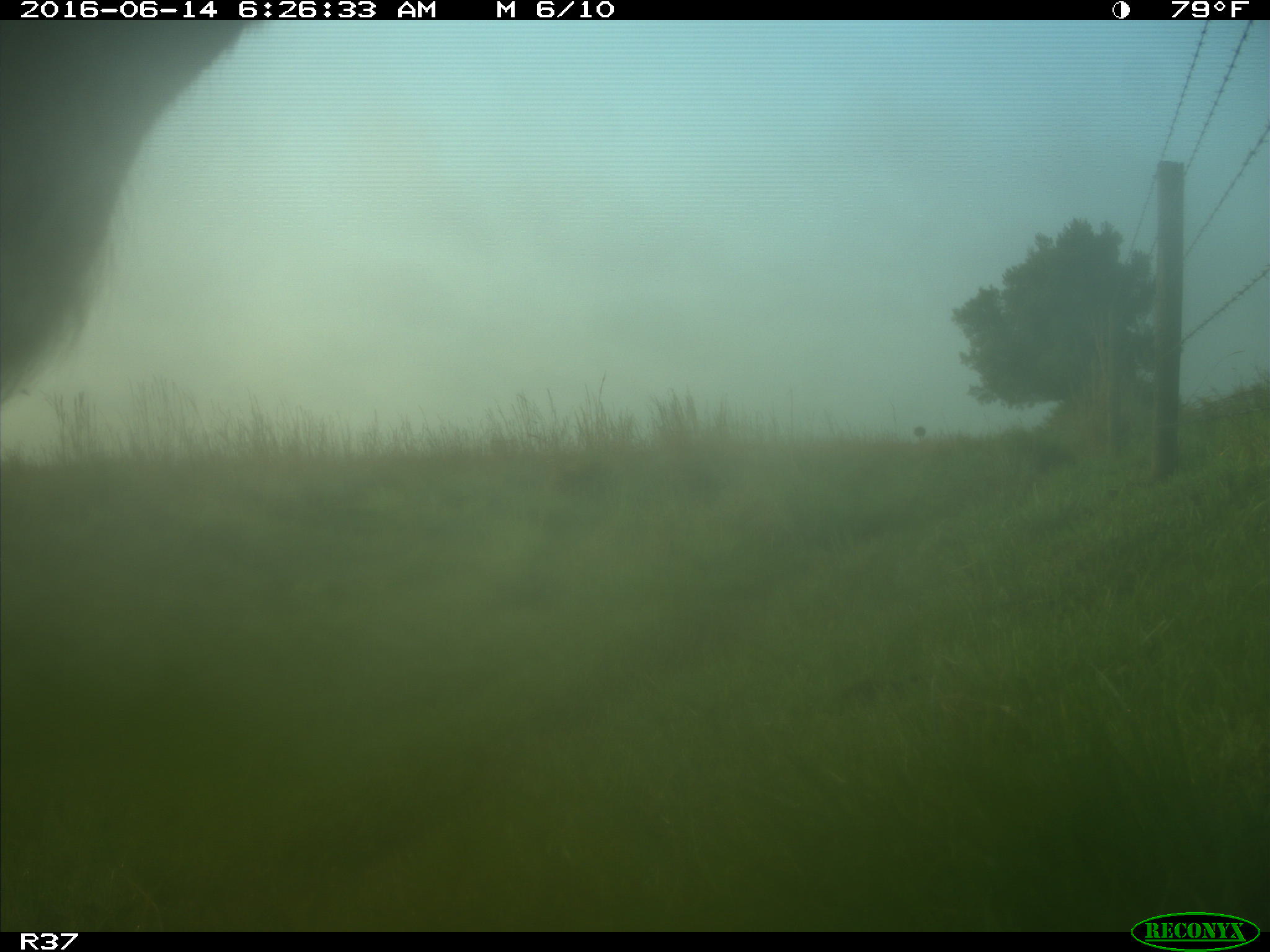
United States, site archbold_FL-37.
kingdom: Animalia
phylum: Chordata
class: Mammalia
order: Artiodactyla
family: Bovidae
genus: Bos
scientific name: Bos taurus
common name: domestic cow